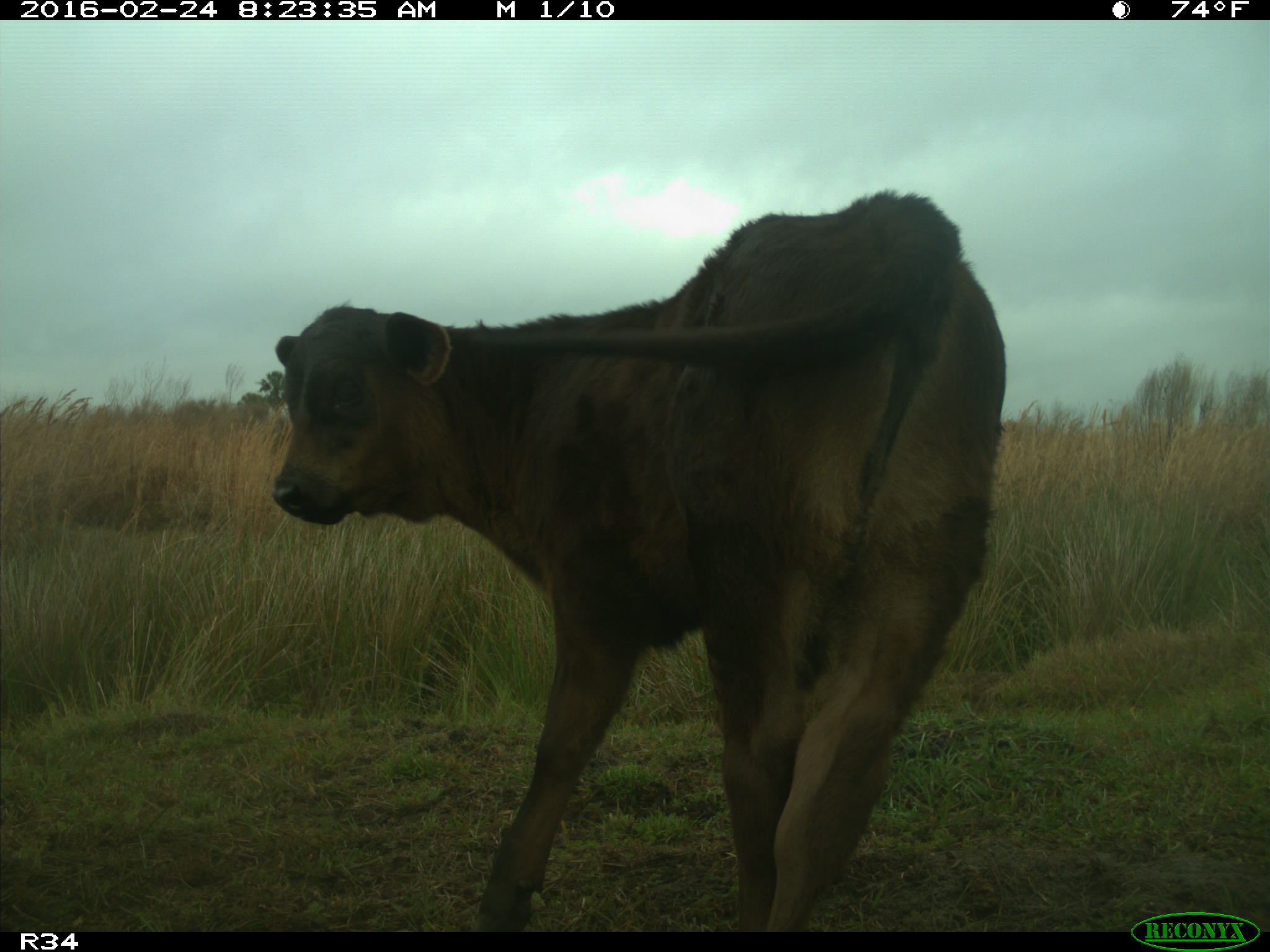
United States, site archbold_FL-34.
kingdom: Animalia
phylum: Chordata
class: Mammalia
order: Artiodactyla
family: Bovidae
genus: Bos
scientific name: Bos taurus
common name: domestic cow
Bos taurus (domestic cow).